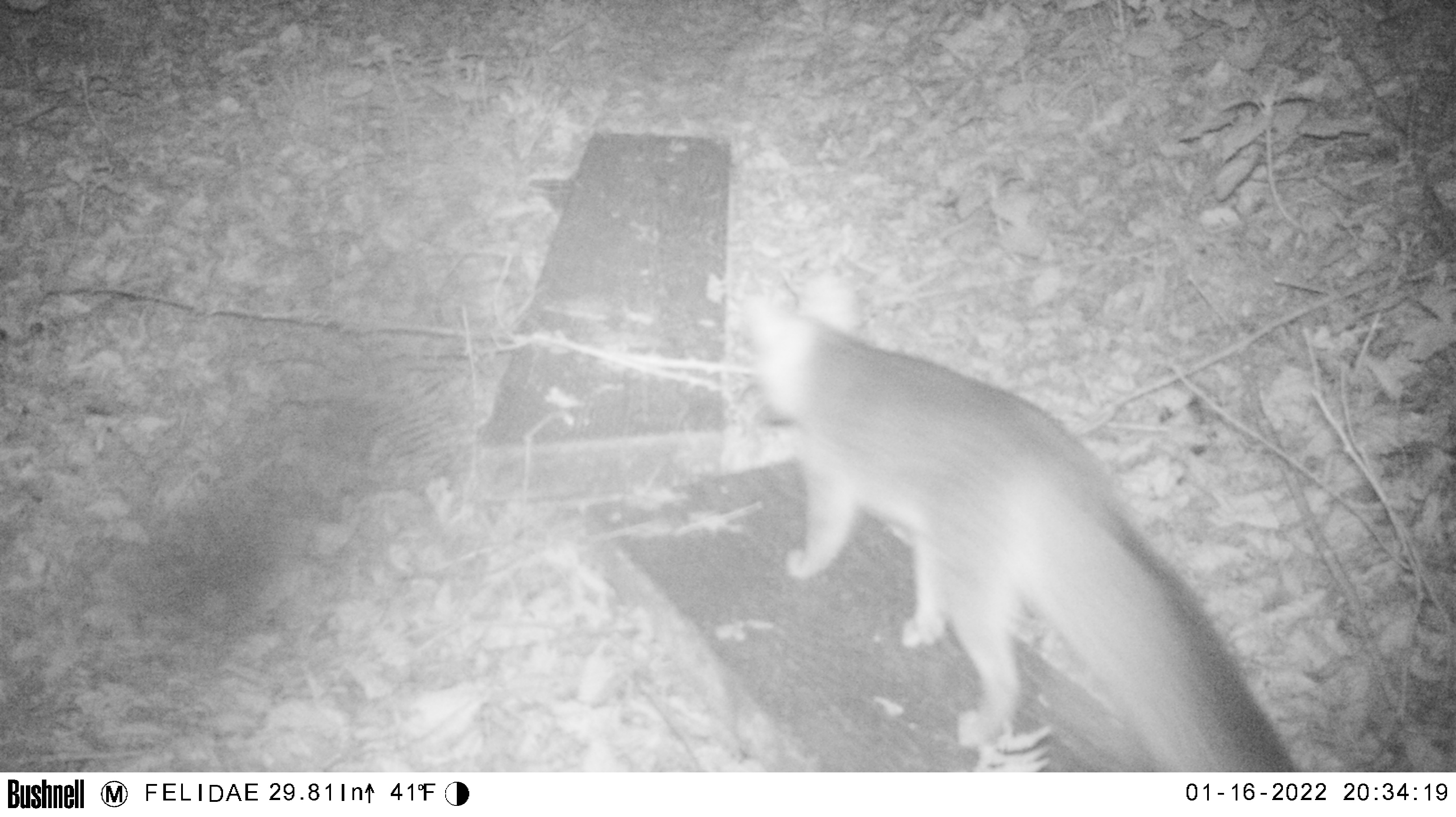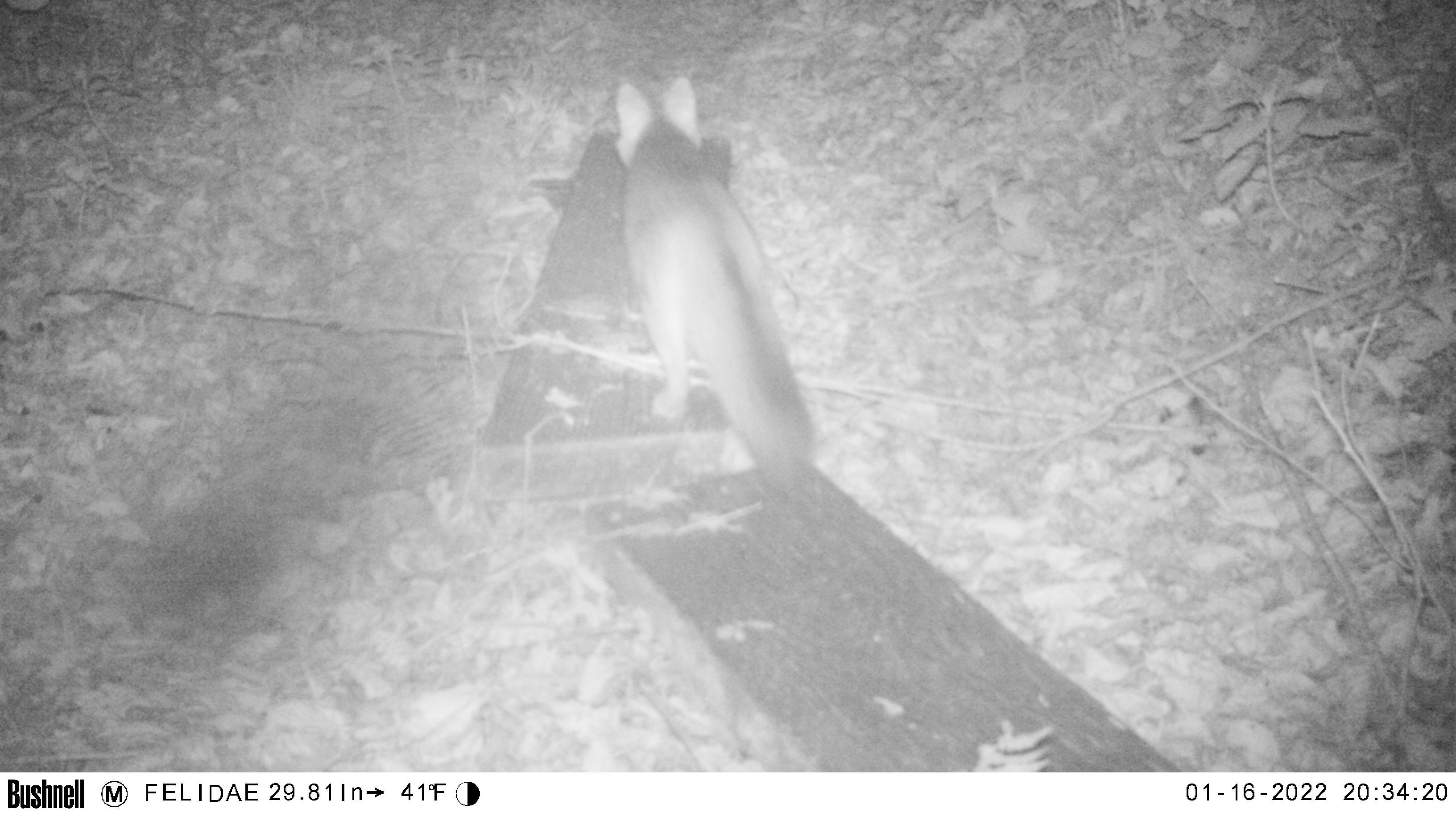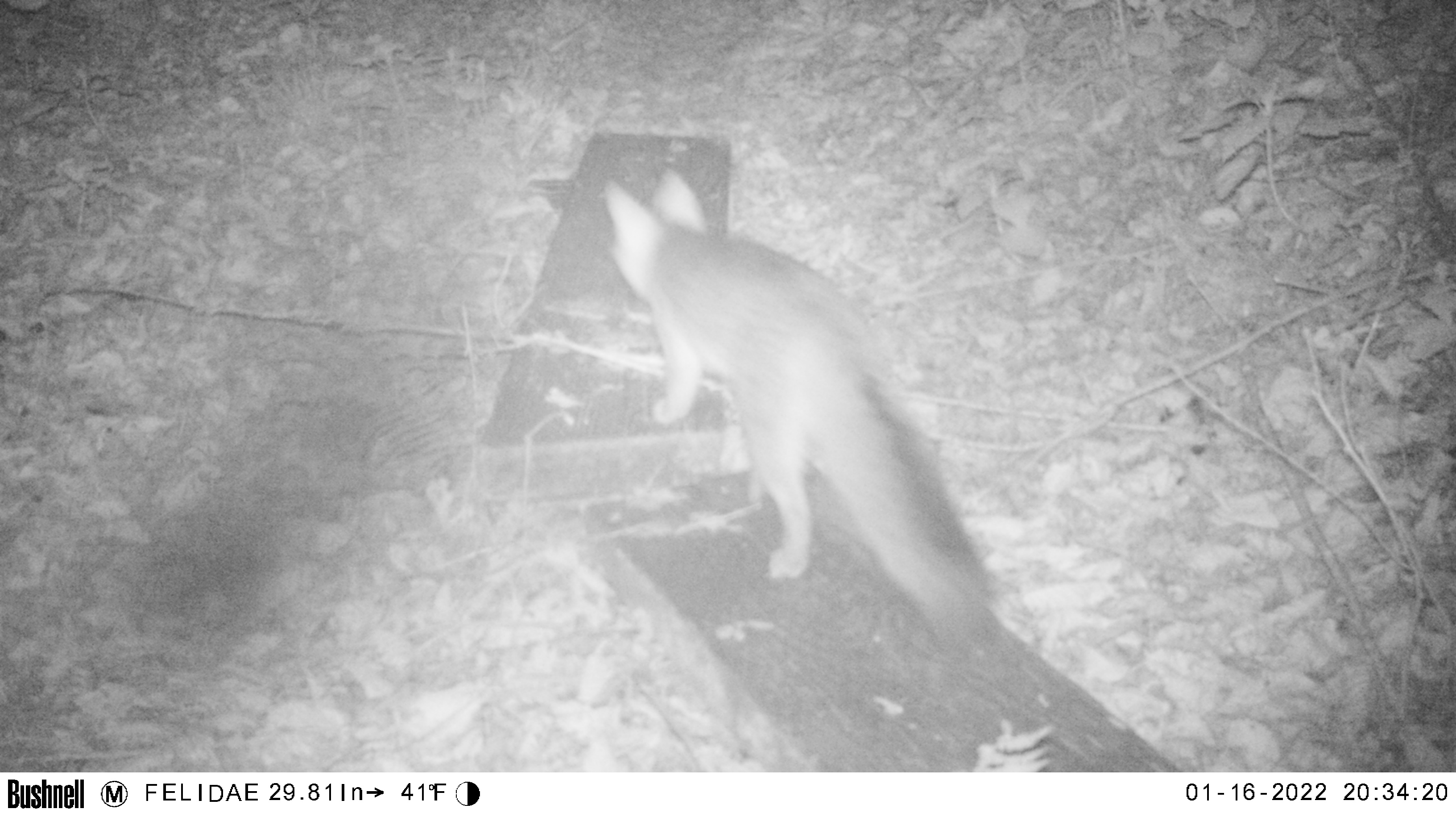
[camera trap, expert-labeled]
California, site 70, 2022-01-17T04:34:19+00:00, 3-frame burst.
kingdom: Animalia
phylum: Chordata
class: Mammalia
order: Carnivora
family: Canidae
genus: Urocyon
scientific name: Urocyon cinereoargenteus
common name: gray fox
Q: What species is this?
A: Gray fox (Urocyon cinereoargenteus).